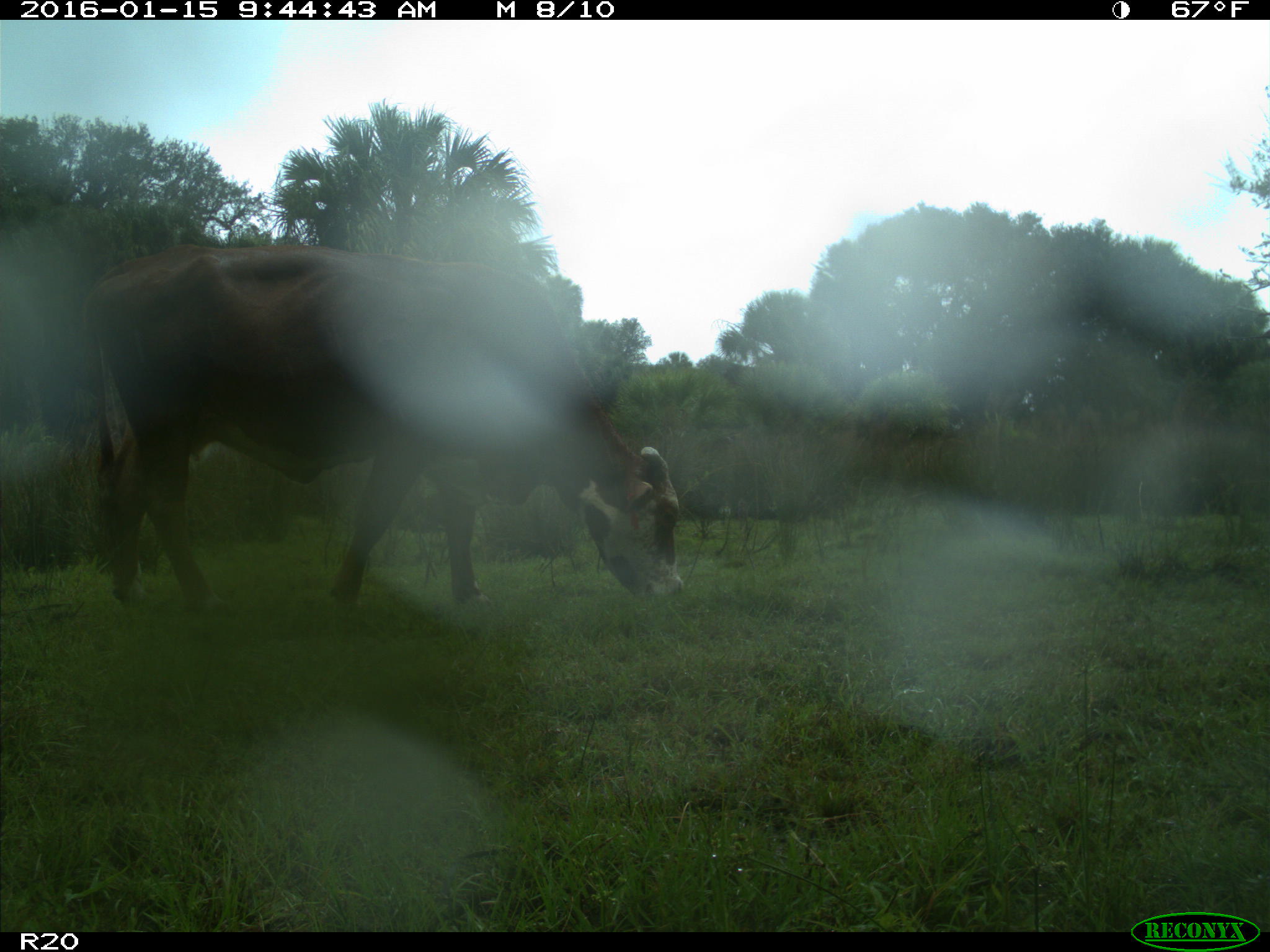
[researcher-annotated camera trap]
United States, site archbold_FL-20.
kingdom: Animalia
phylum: Chordata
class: Mammalia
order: Artiodactyla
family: Bovidae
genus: Bos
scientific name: Bos taurus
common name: domestic cow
Bos taurus (domestic cow).